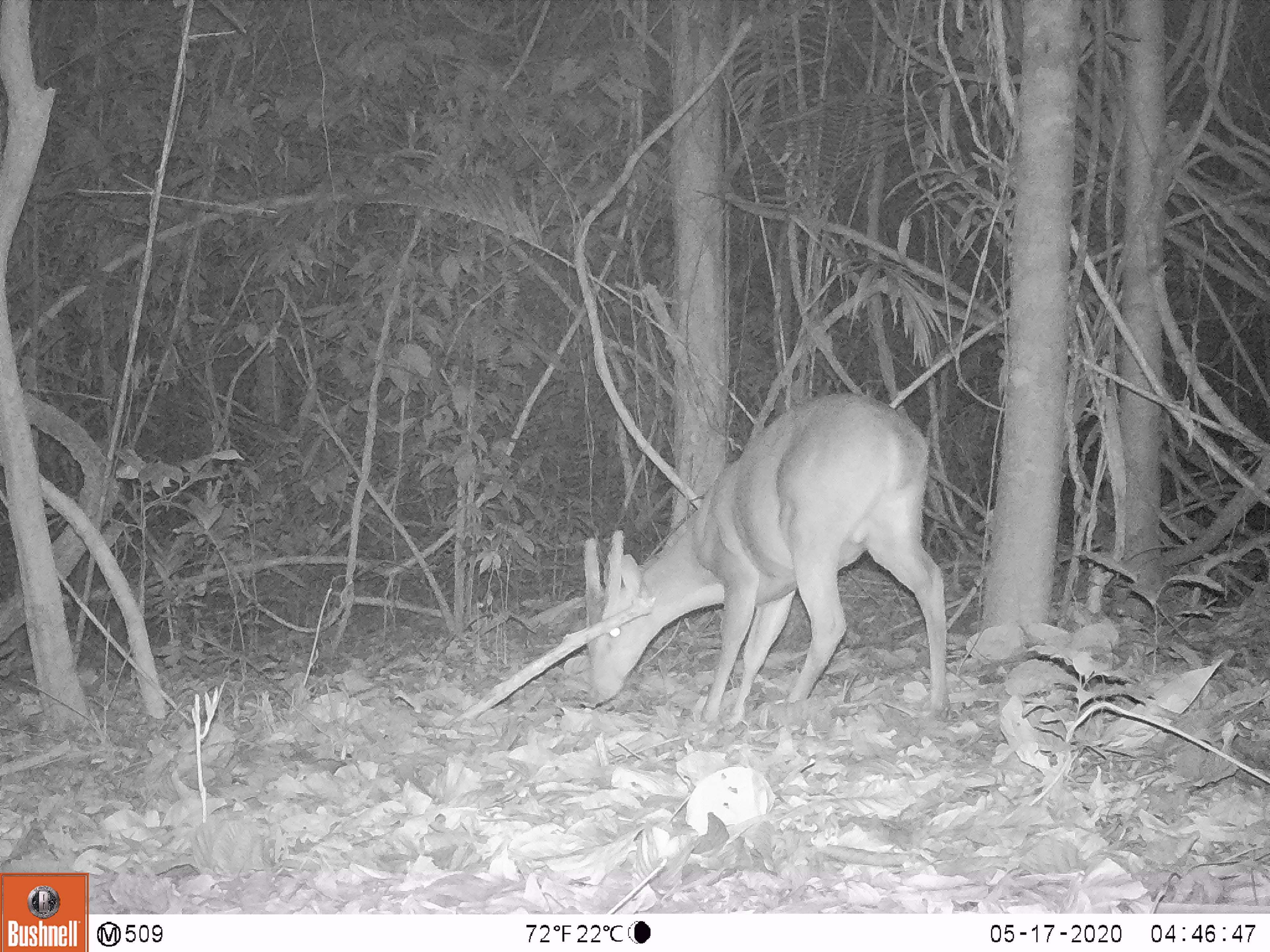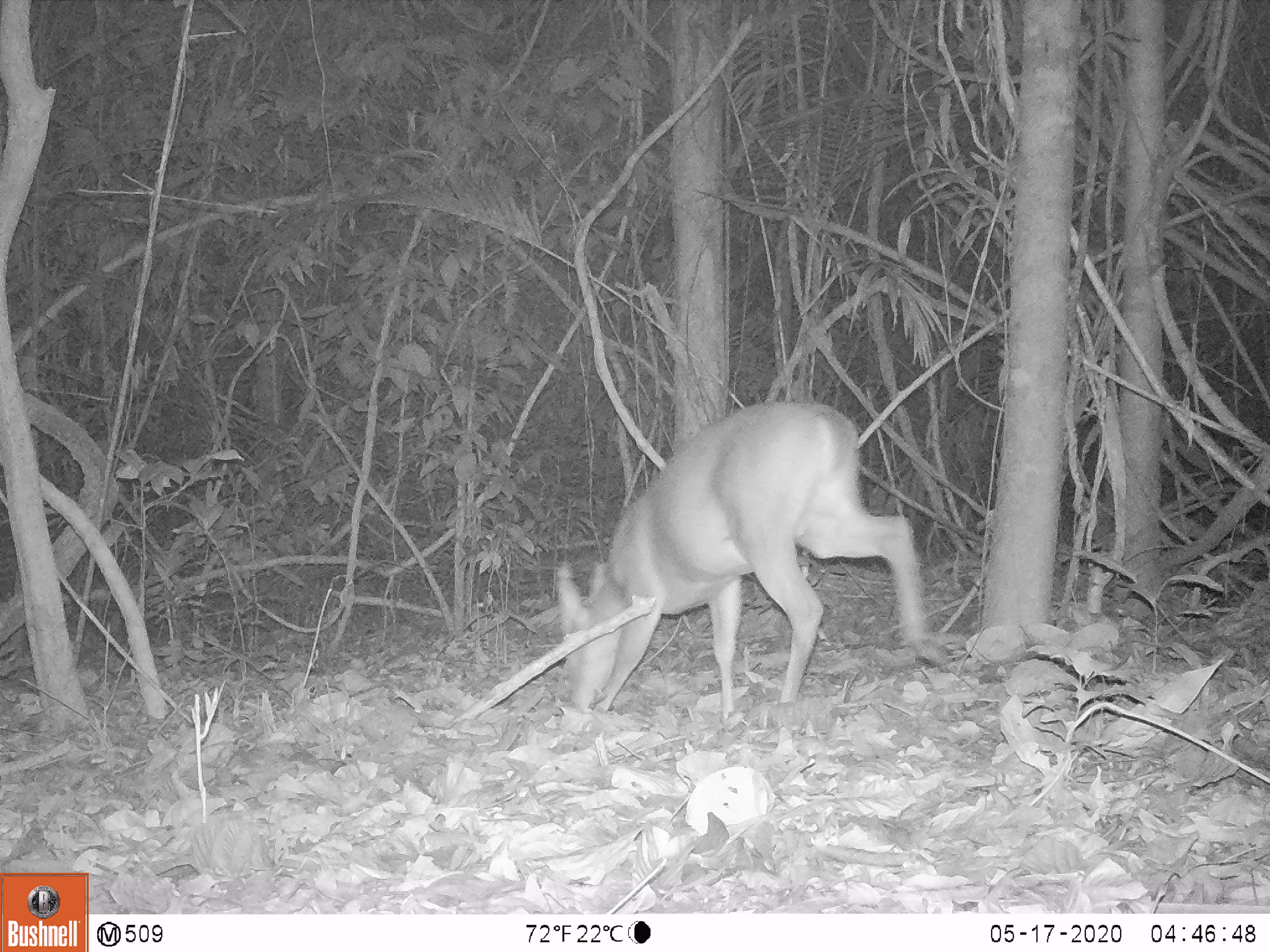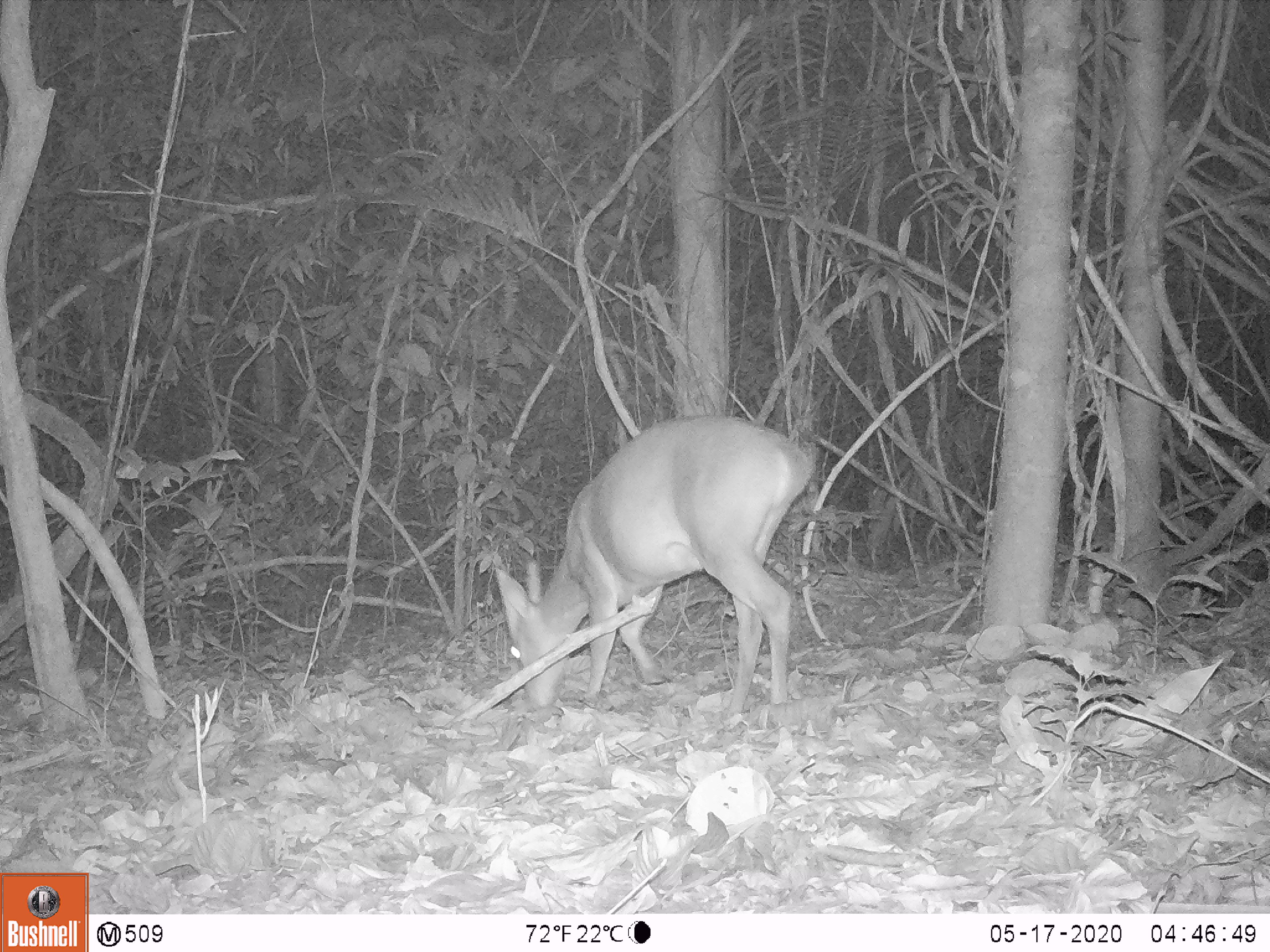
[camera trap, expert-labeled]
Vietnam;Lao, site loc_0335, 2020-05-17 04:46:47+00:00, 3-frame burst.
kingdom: Animalia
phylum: Chordata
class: Mammalia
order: Artiodactyla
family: Cervidae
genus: Muntiacus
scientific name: Muntiacus vuquangensis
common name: large-antlered muntjac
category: large antlered muntjac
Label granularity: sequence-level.